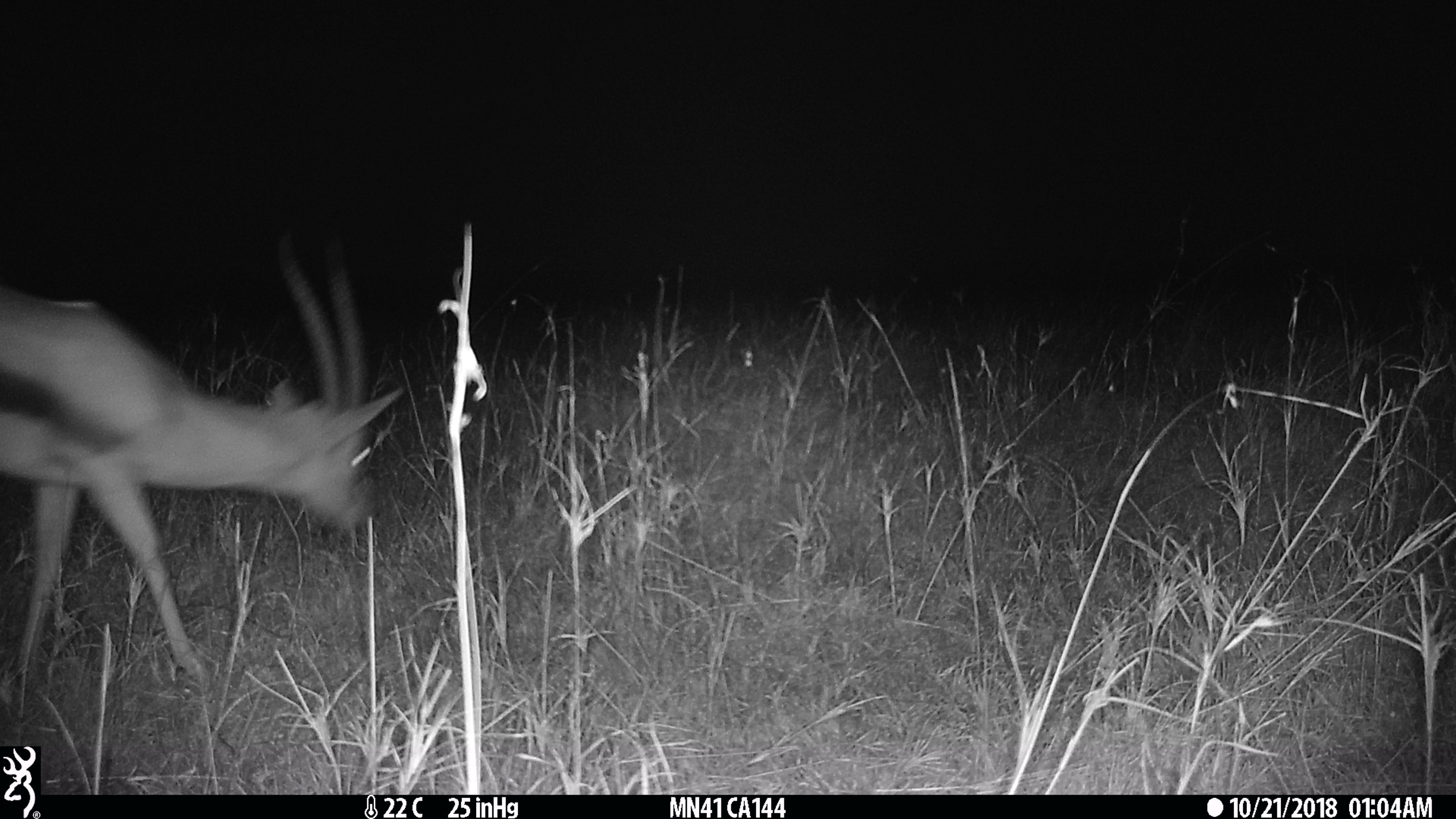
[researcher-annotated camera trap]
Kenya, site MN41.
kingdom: Animalia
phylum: Chordata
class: Mammalia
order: Artiodactyla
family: Bovidae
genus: Eudorcas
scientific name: Eudorcas thomsonii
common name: thomon's gazelle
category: gazelle thomsons